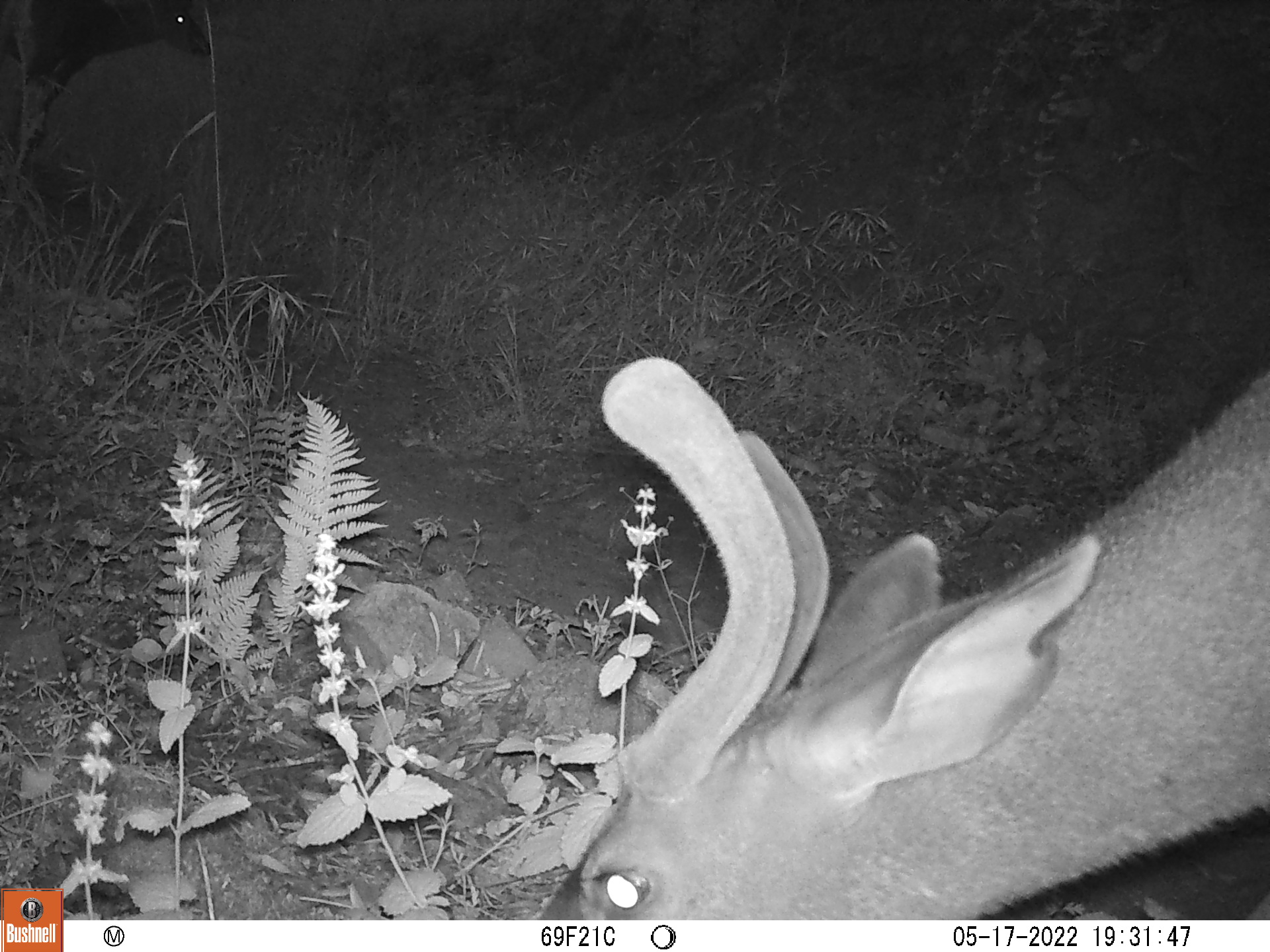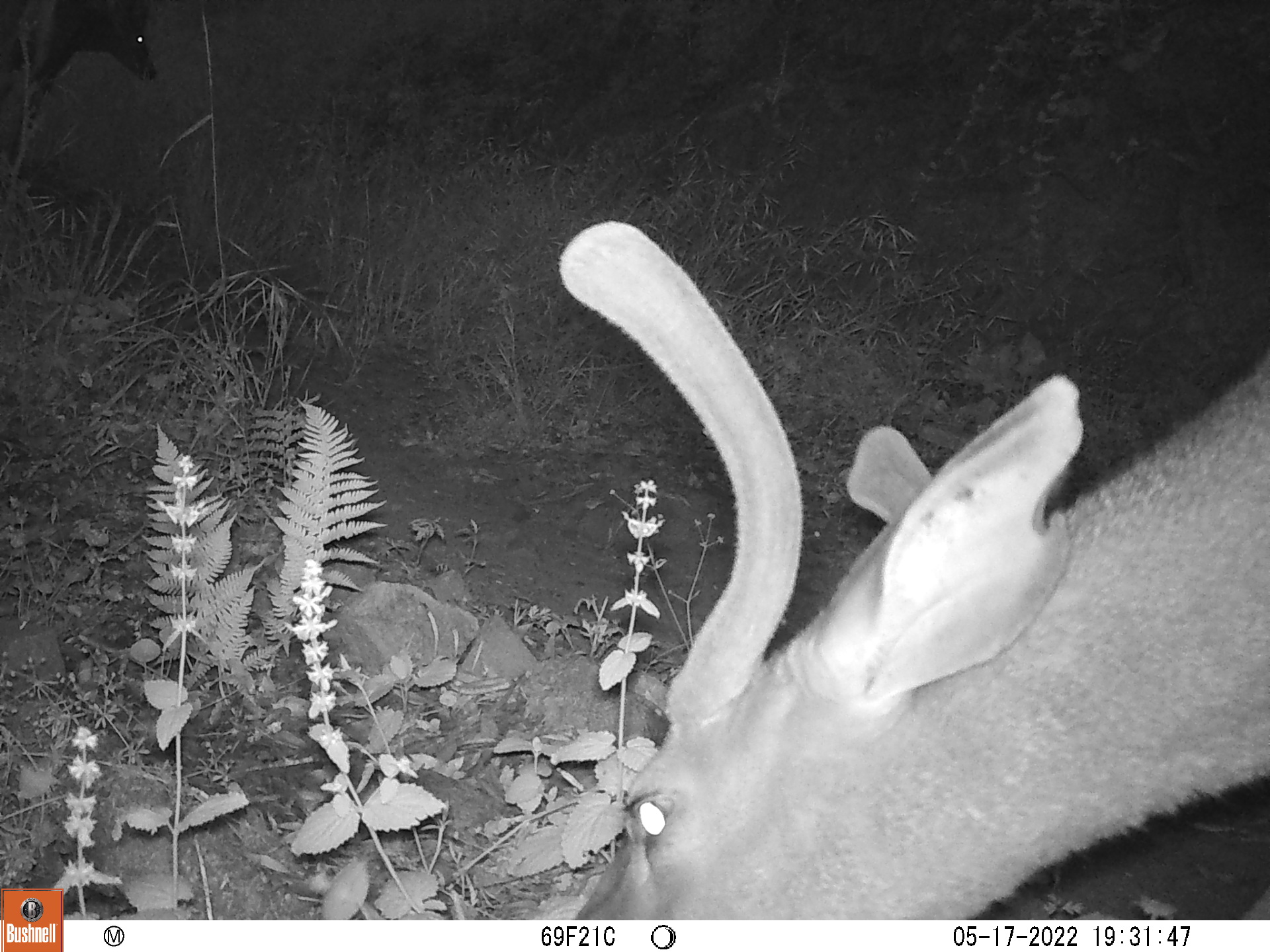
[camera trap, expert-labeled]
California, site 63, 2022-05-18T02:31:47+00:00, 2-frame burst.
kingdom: Animalia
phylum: Chordata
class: Mammalia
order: Artiodactyla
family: Cervidae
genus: Odocoileus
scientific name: Odocoileus hemionus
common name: mule deer